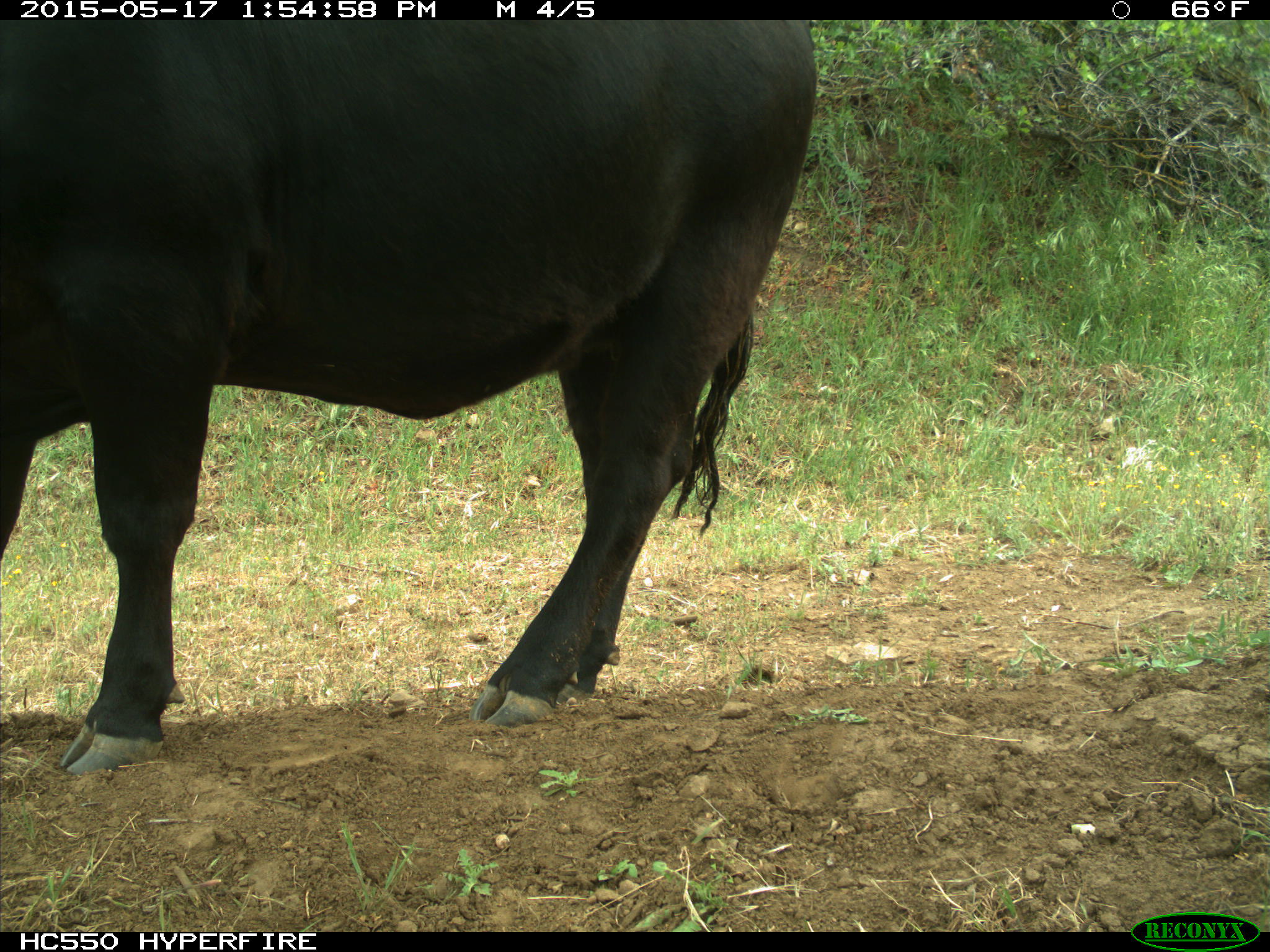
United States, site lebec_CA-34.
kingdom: Animalia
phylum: Chordata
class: Mammalia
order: Artiodactyla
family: Bovidae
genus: Bos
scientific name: Bos taurus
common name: domestic cow